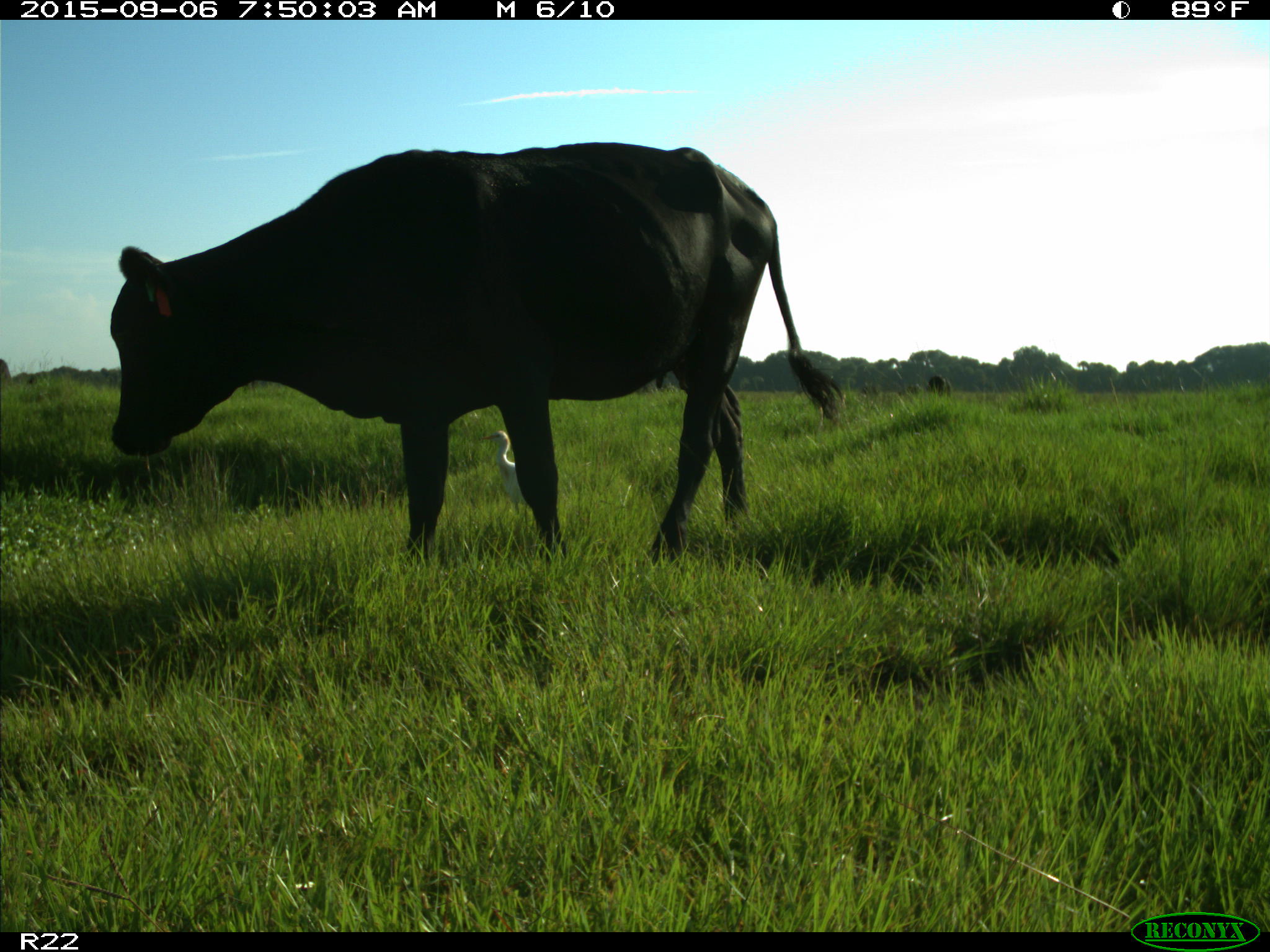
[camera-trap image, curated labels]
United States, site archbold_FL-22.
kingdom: Animalia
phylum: Chordata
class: Mammalia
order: Artiodactyla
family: Bovidae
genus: Bos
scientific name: Bos taurus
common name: domestic cow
Bos taurus (domestic cow).